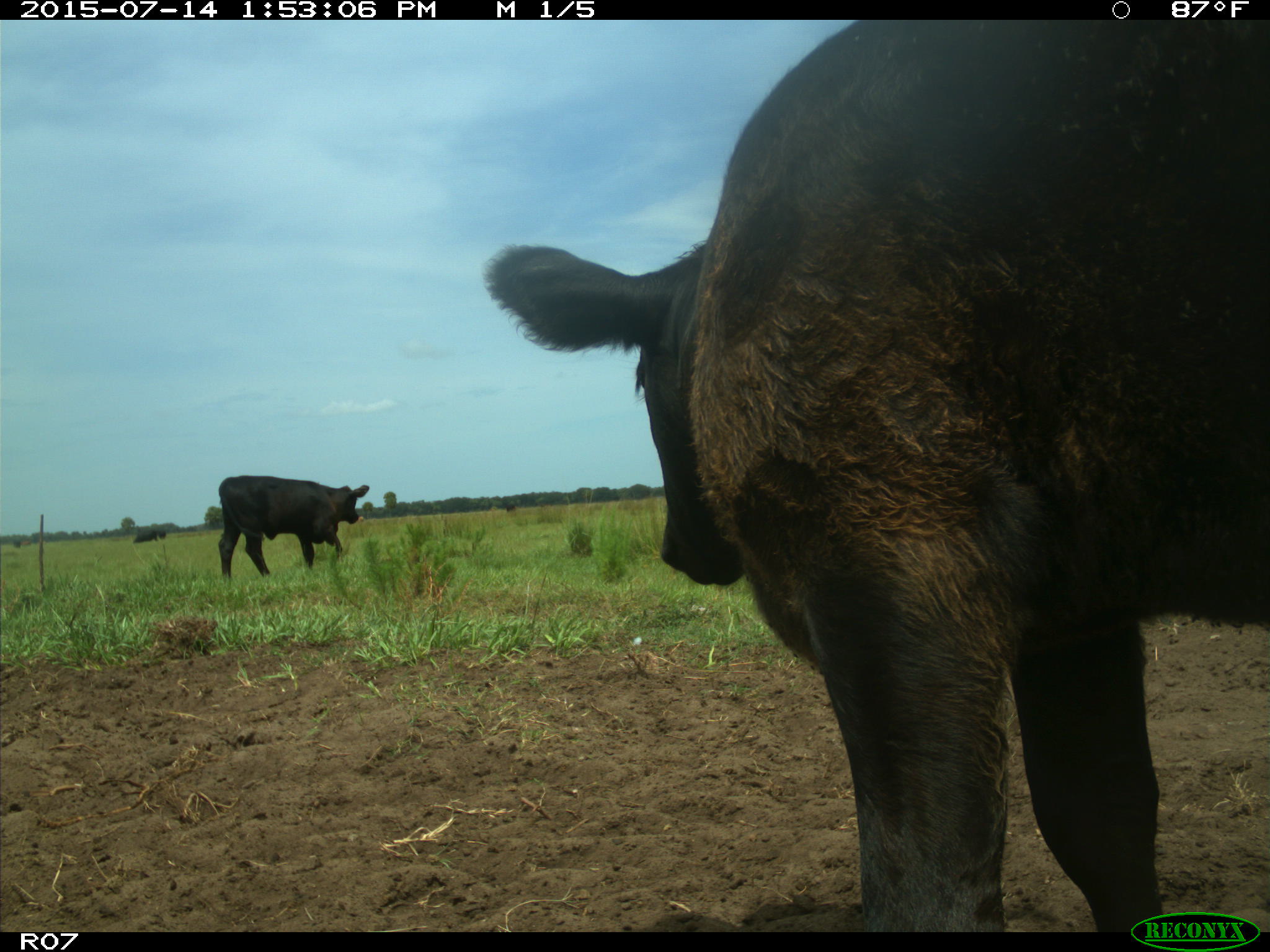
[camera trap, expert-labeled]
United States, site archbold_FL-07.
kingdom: Animalia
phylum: Chordata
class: Mammalia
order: Artiodactyla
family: Bovidae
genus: Bos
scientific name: Bos taurus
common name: domestic cow